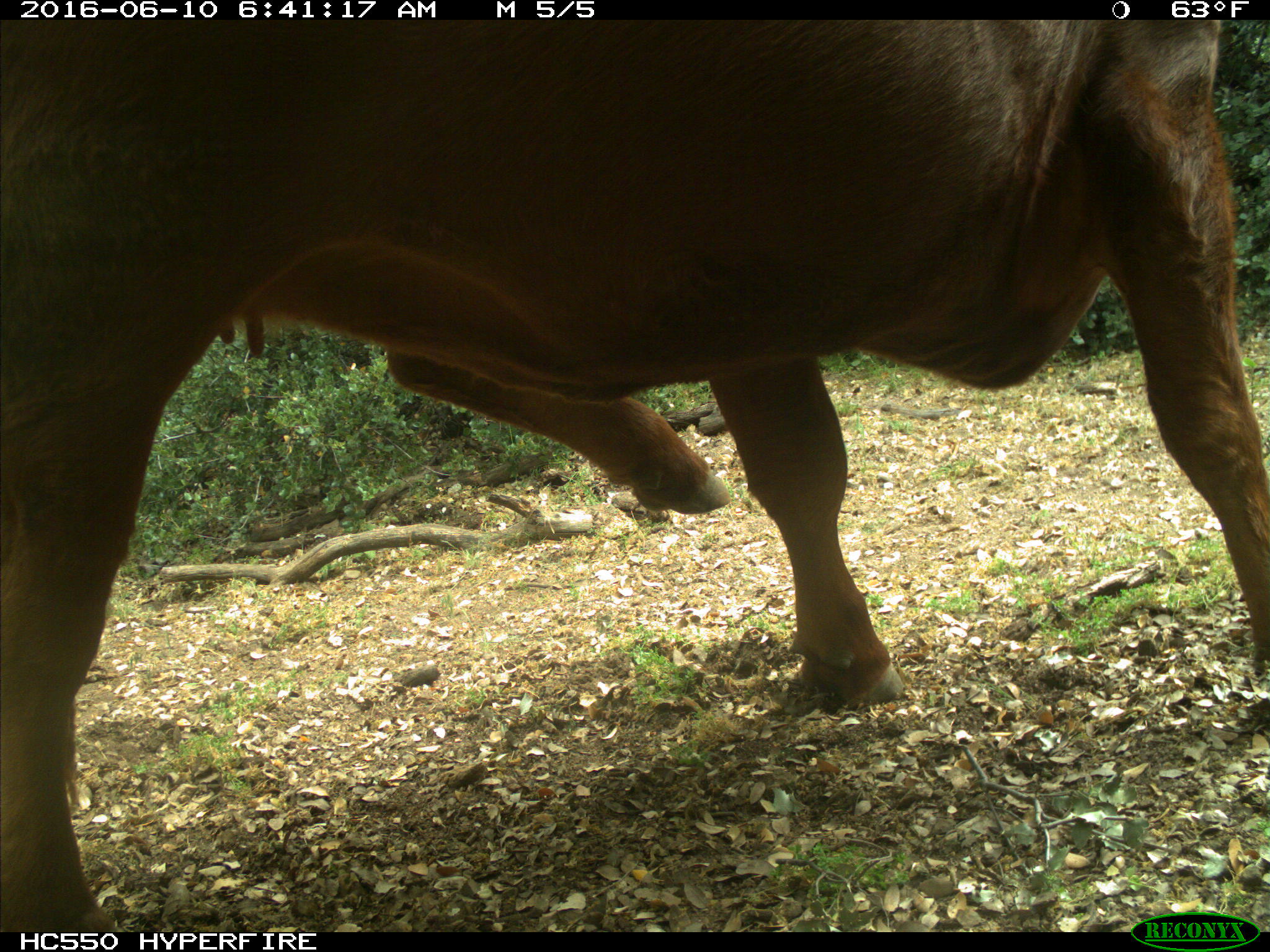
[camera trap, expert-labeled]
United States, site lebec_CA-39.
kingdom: Animalia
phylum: Chordata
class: Mammalia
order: Artiodactyla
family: Bovidae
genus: Bos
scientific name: Bos taurus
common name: domestic cow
Bos taurus (domestic cow).